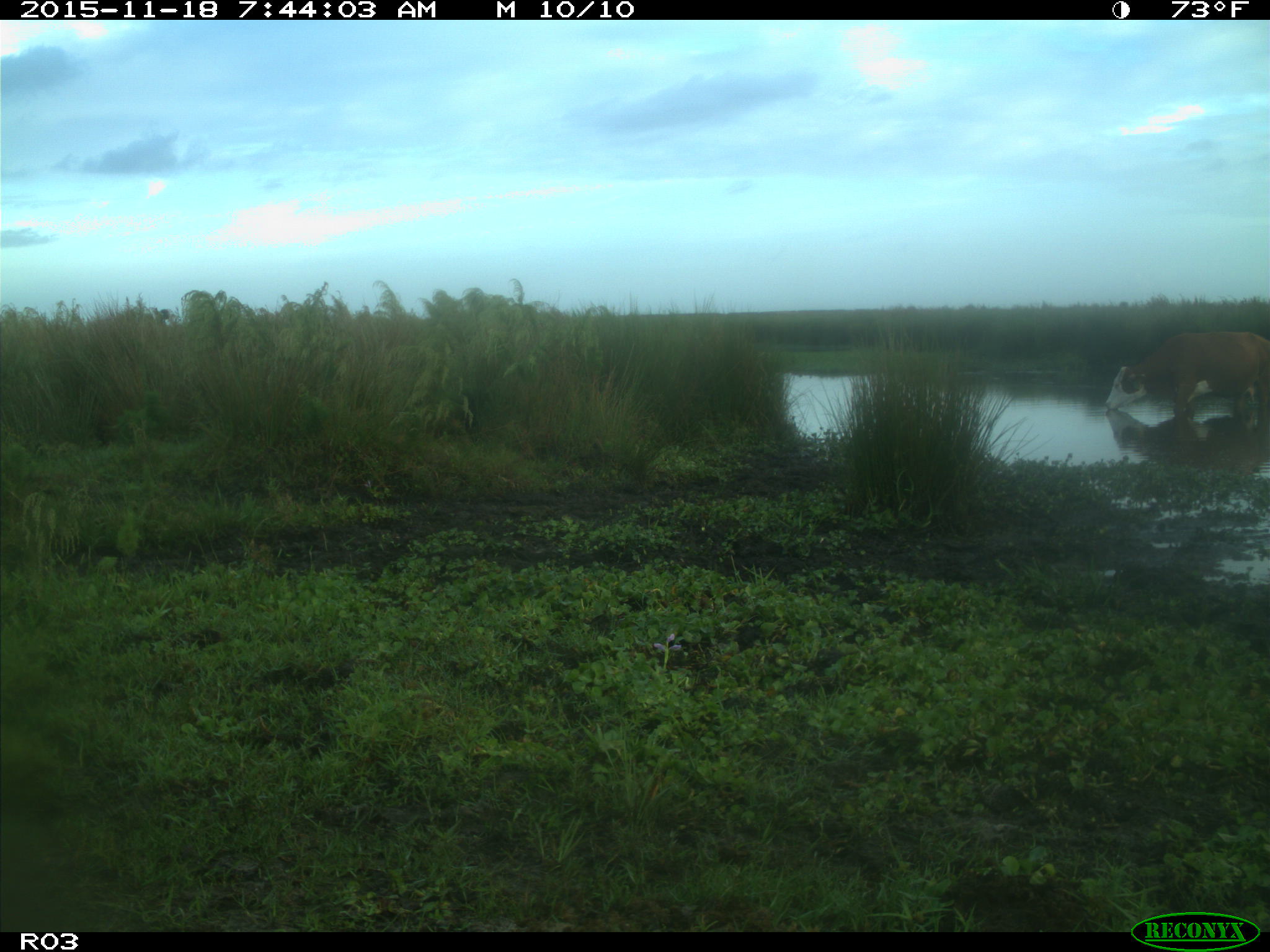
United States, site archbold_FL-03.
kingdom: Animalia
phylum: Chordata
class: Mammalia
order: Artiodactyla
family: Bovidae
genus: Bos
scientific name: Bos taurus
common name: domestic cow